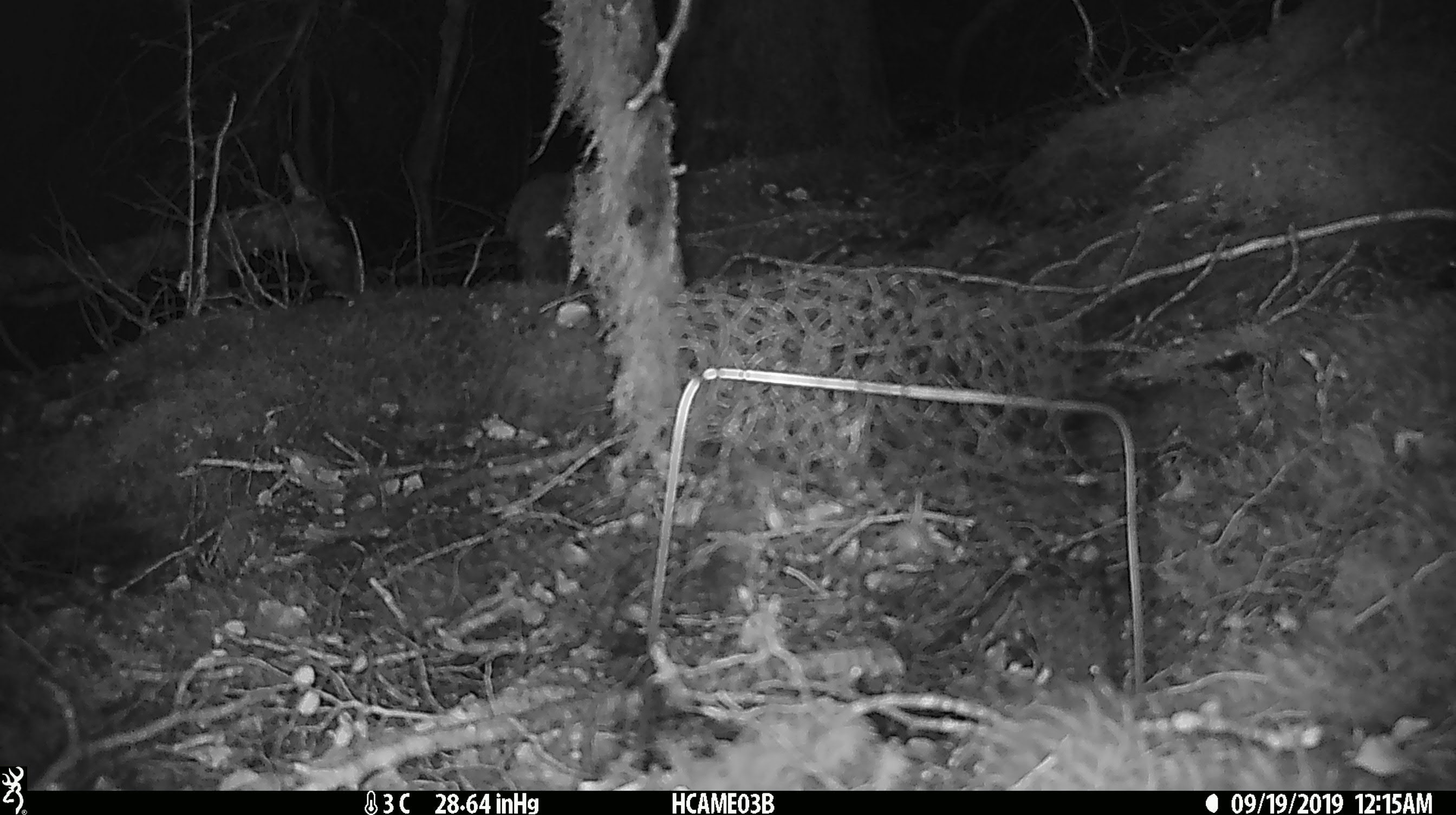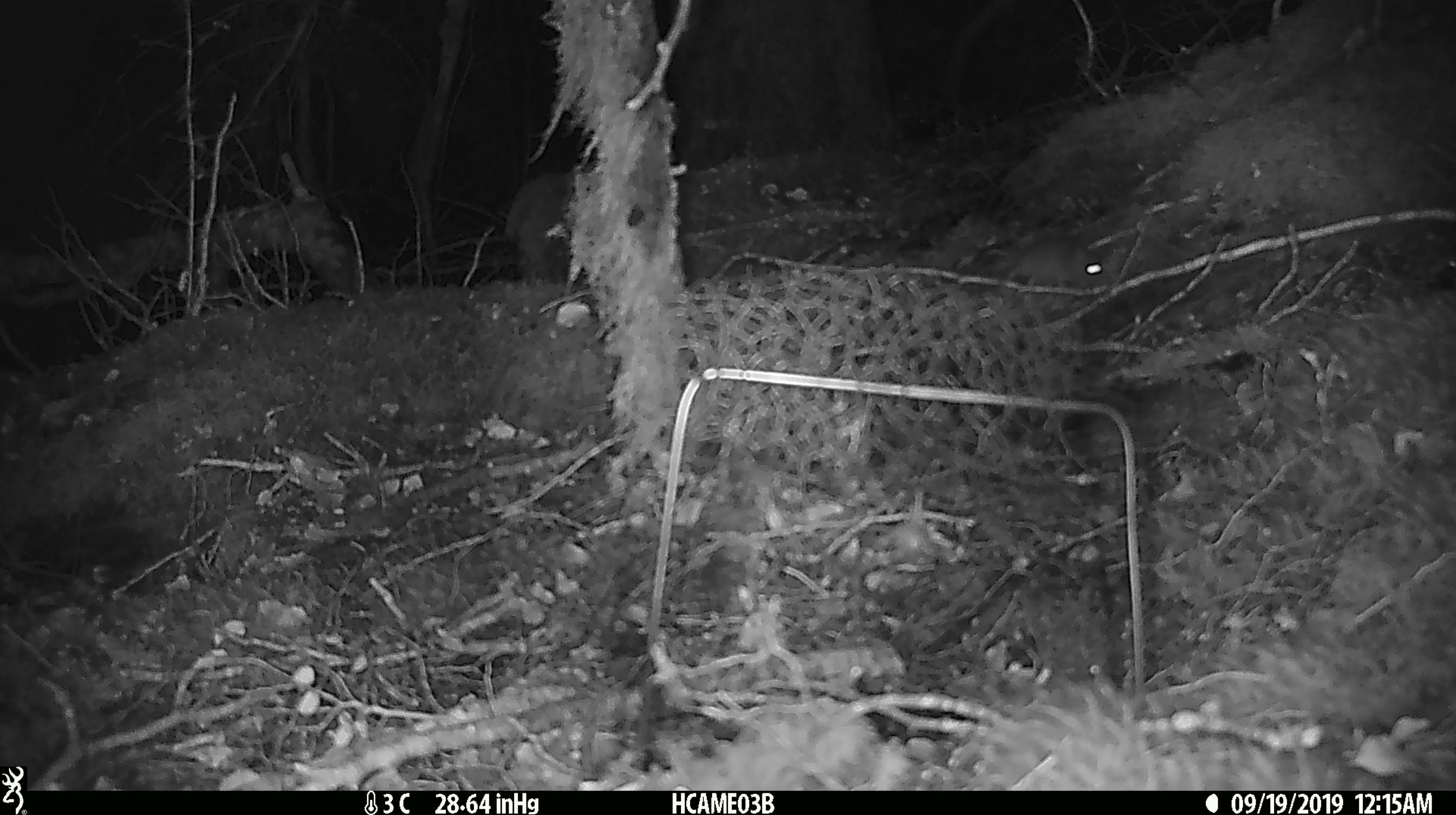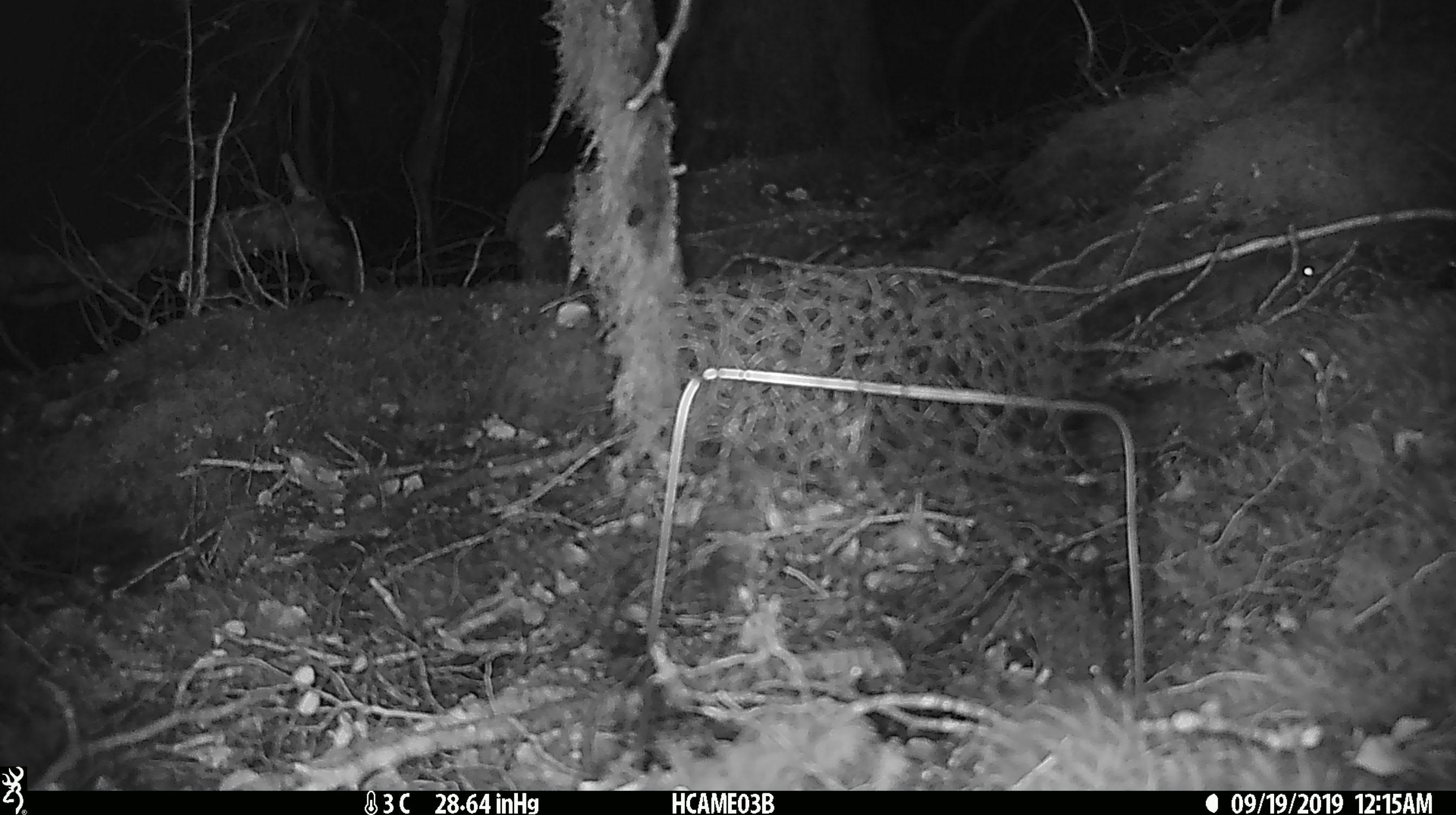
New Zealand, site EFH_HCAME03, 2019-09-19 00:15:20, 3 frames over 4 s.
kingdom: Animalia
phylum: Chordata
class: Mammalia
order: Rodentia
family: Muridae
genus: Mus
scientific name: Mus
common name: mouse